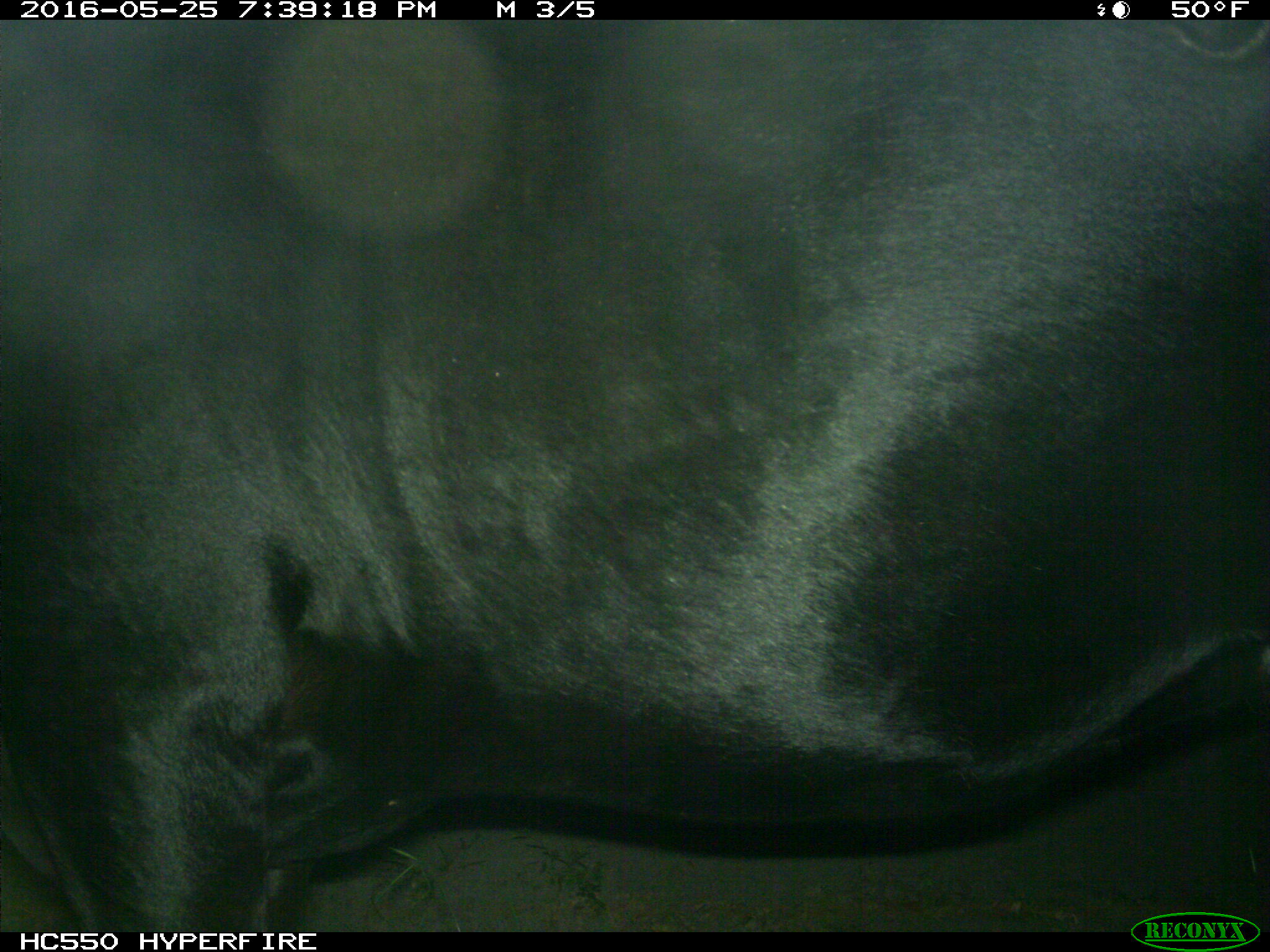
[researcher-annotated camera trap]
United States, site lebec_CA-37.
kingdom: Animalia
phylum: Chordata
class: Mammalia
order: Artiodactyla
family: Bovidae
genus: Bos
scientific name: Bos taurus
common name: domestic cow